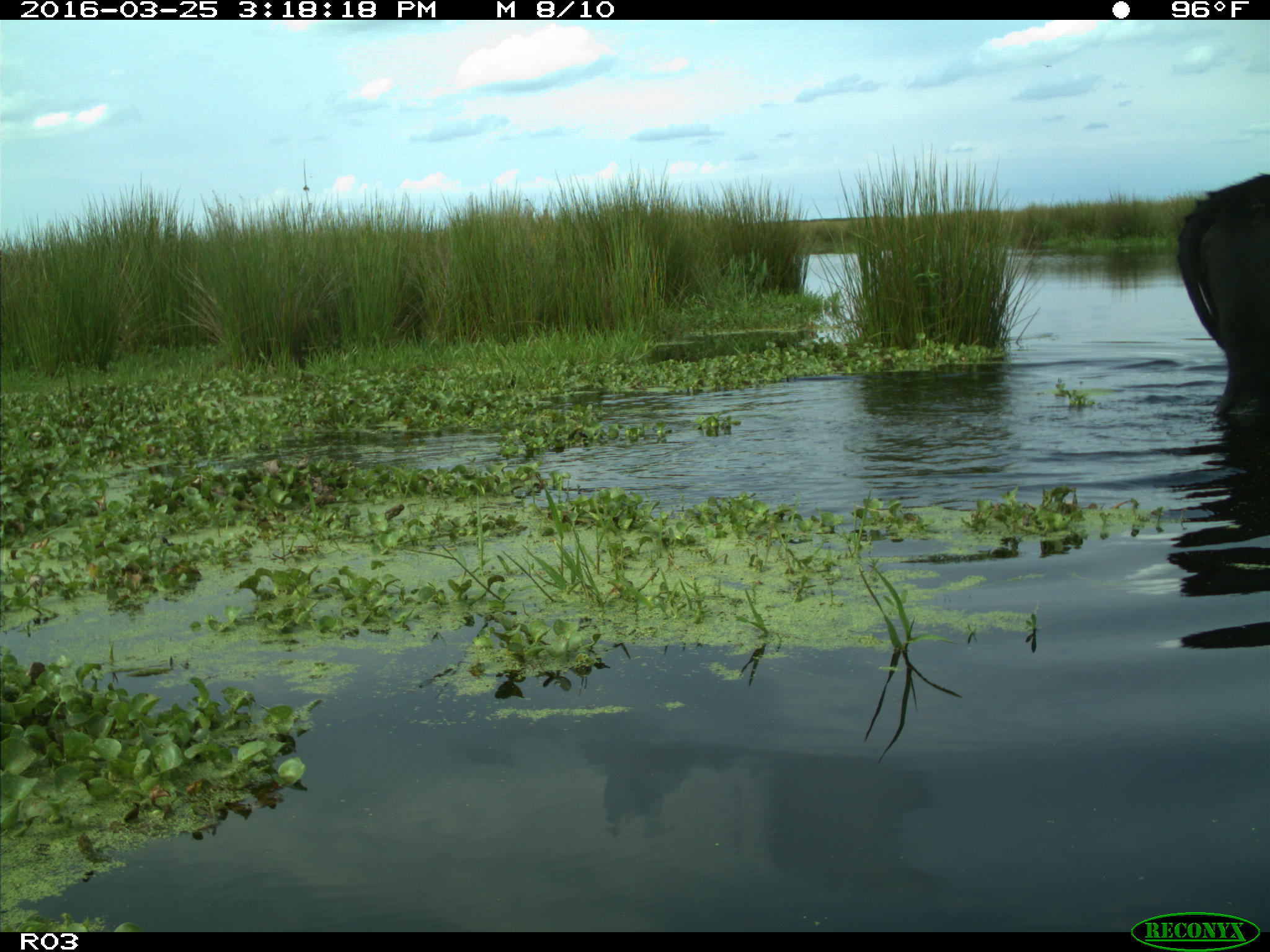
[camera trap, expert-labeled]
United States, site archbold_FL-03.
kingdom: Animalia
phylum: Chordata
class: Mammalia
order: Artiodactyla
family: Bovidae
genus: Bos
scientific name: Bos taurus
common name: domestic cow